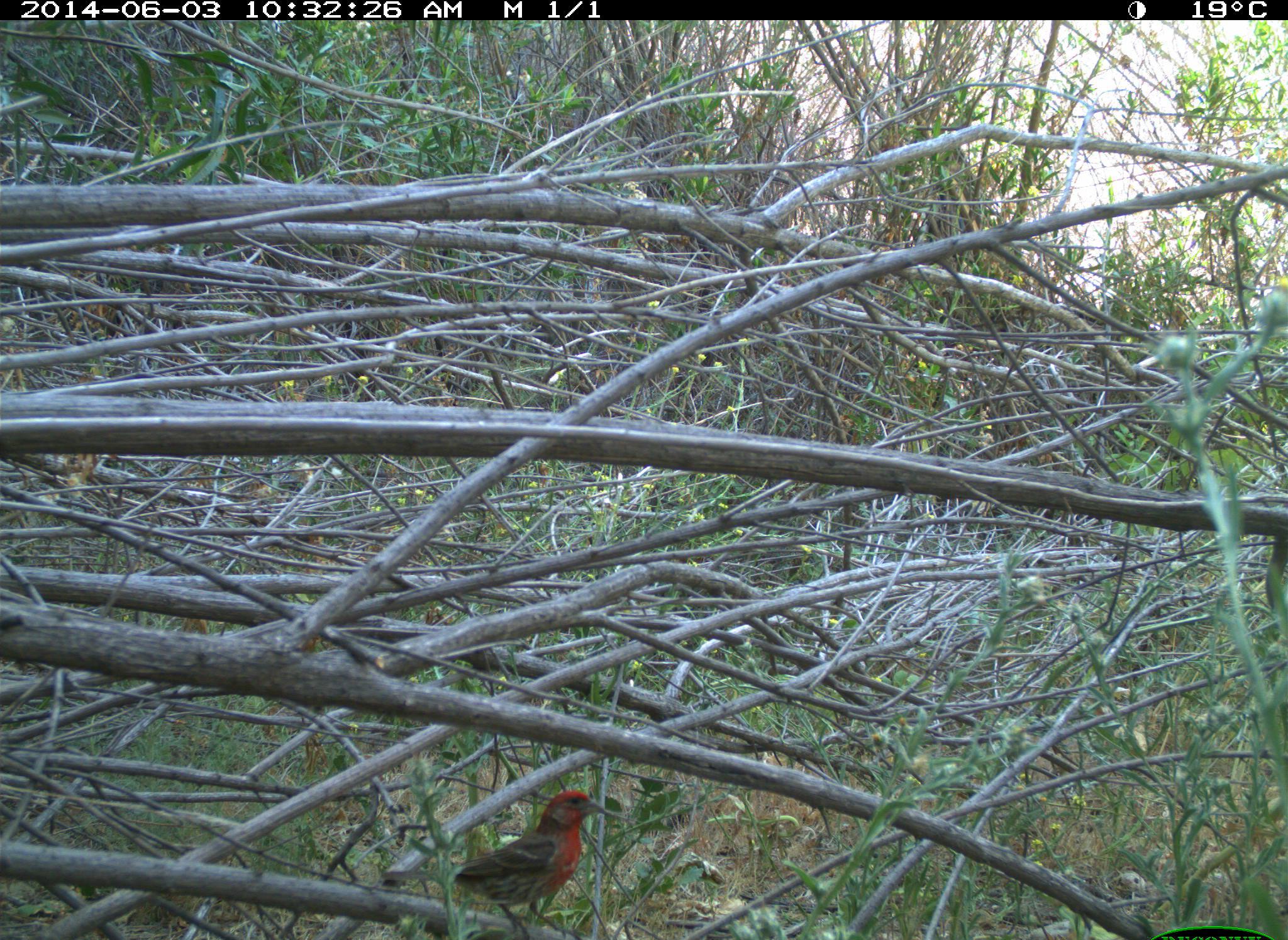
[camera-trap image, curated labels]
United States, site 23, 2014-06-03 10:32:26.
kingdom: Animalia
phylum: Chordata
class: Aves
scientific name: Aves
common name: bird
Bird (Aves).